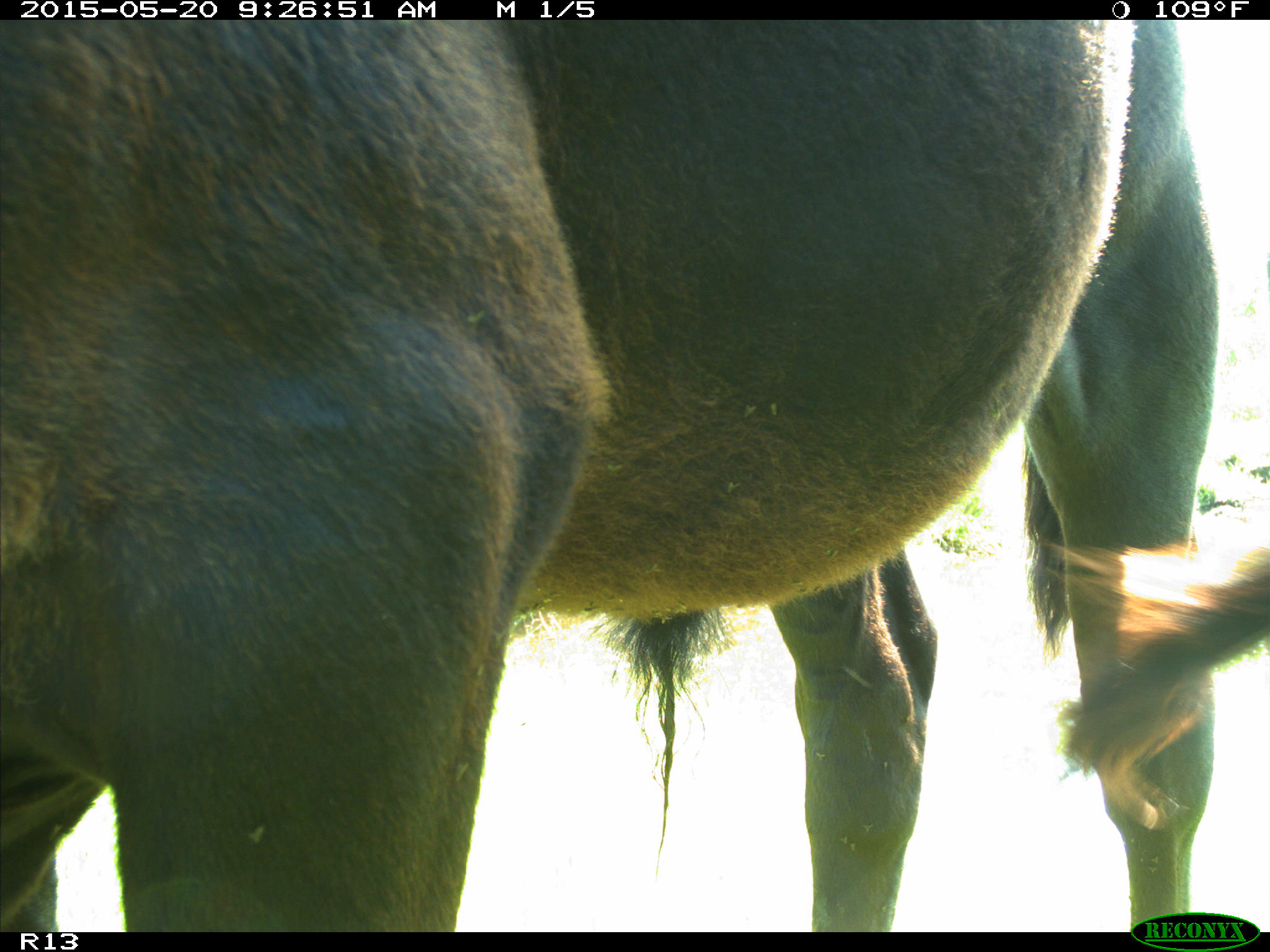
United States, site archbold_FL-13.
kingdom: Animalia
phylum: Chordata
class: Mammalia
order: Artiodactyla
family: Bovidae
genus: Bos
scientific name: Bos taurus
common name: domestic cow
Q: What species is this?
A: Bos taurus (domestic cow).